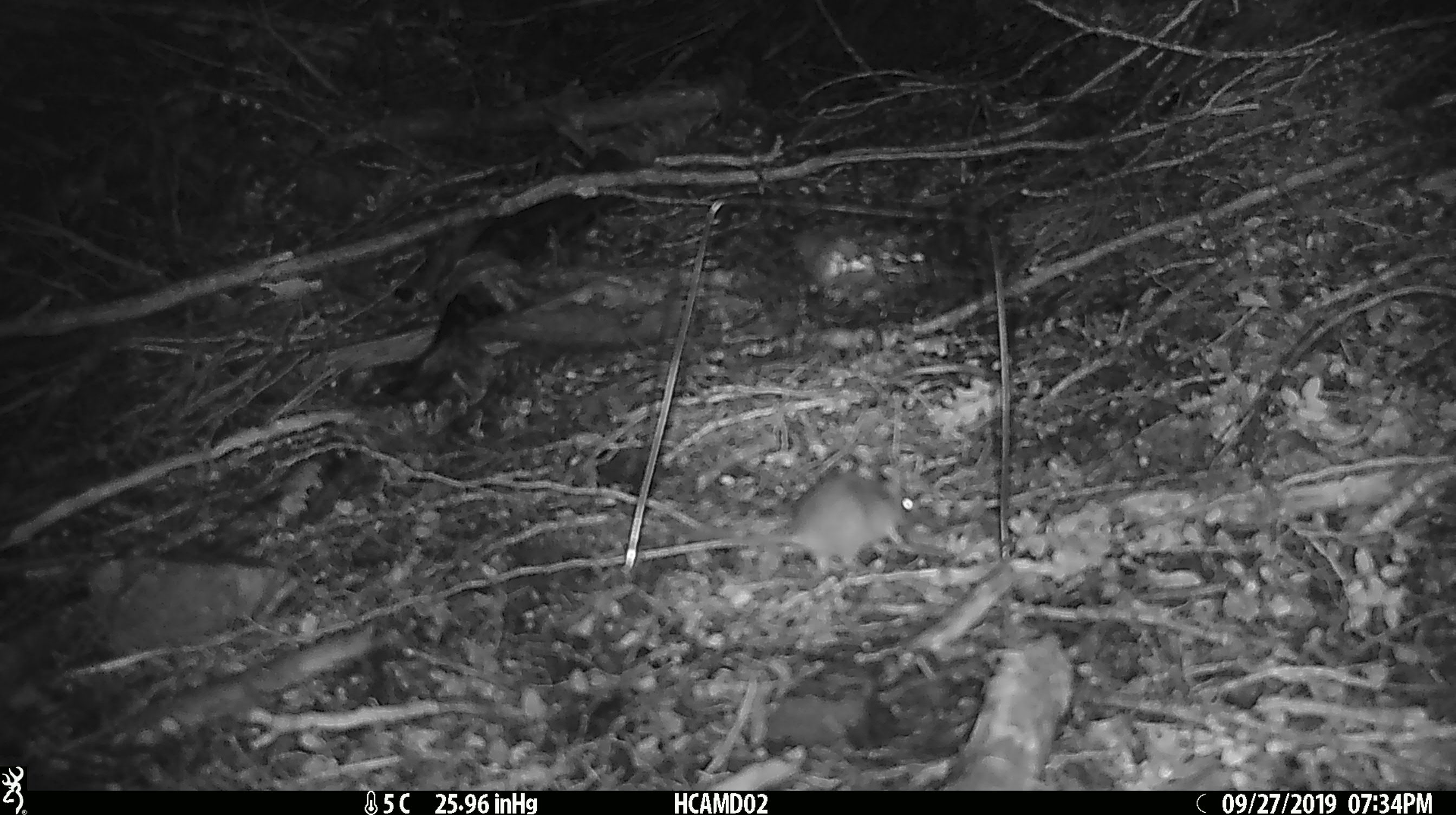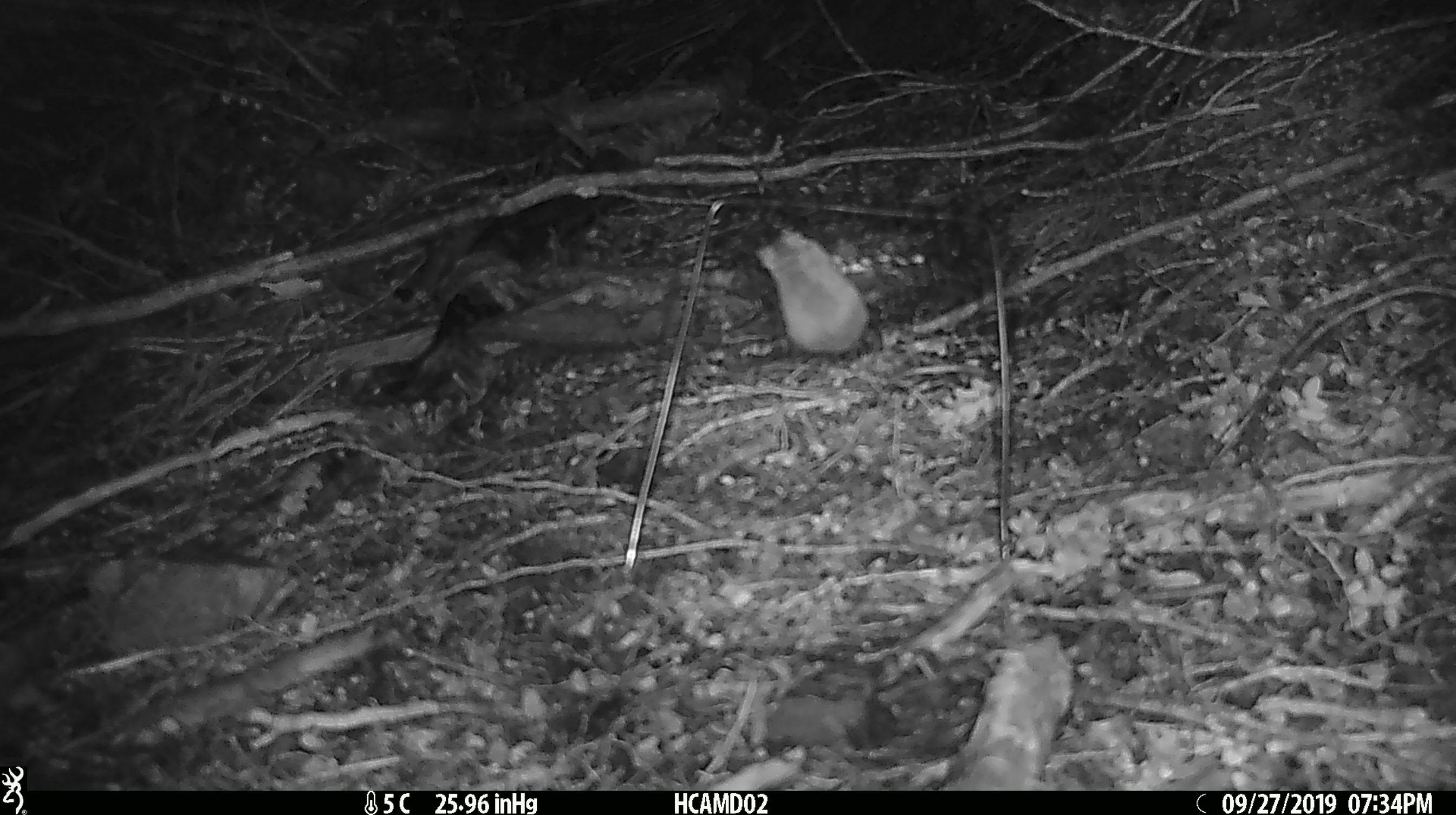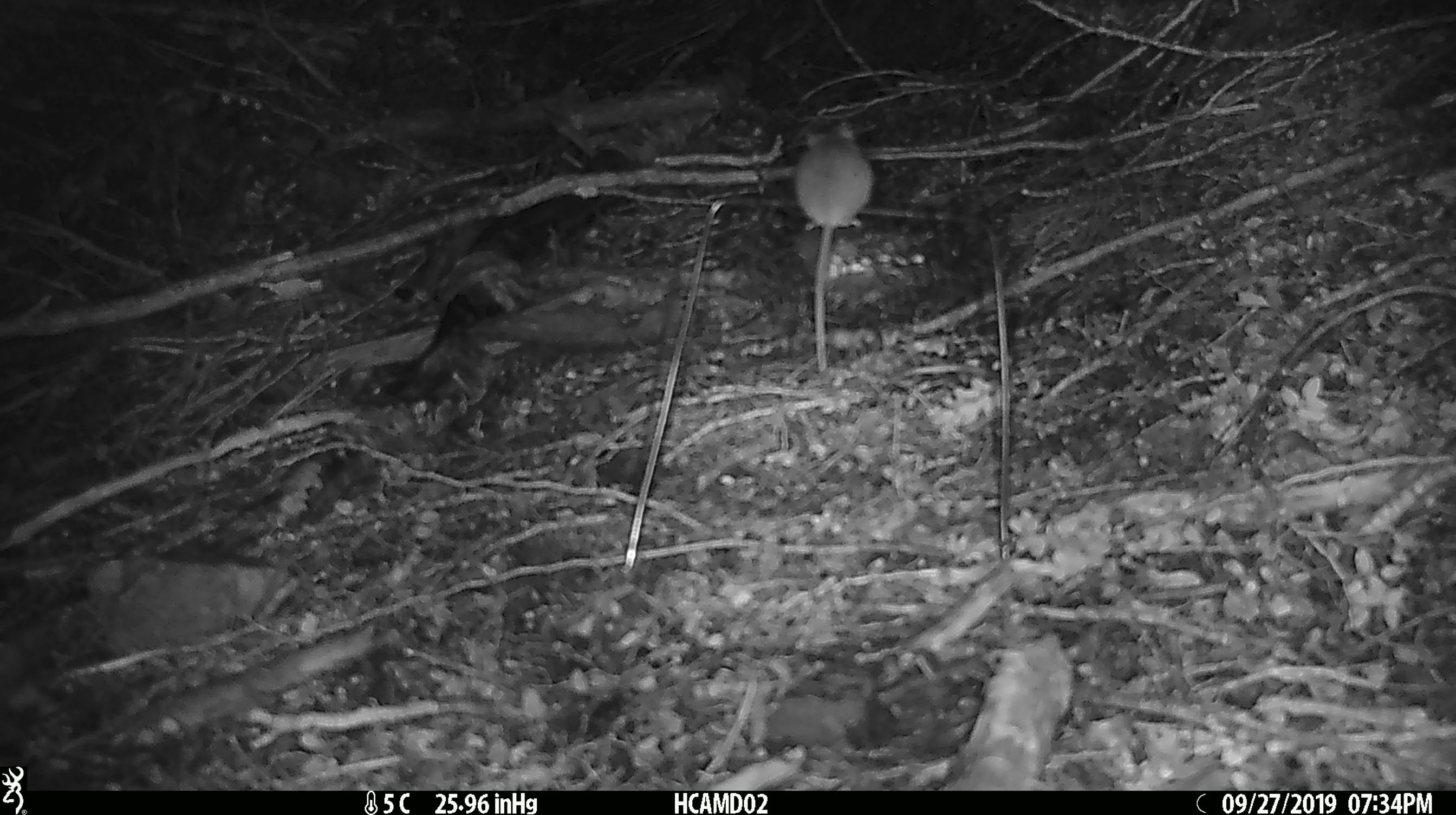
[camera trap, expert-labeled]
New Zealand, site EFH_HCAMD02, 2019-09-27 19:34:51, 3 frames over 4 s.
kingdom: Animalia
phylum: Chordata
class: Mammalia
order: Rodentia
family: Muridae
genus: Mus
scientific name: Mus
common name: mouse